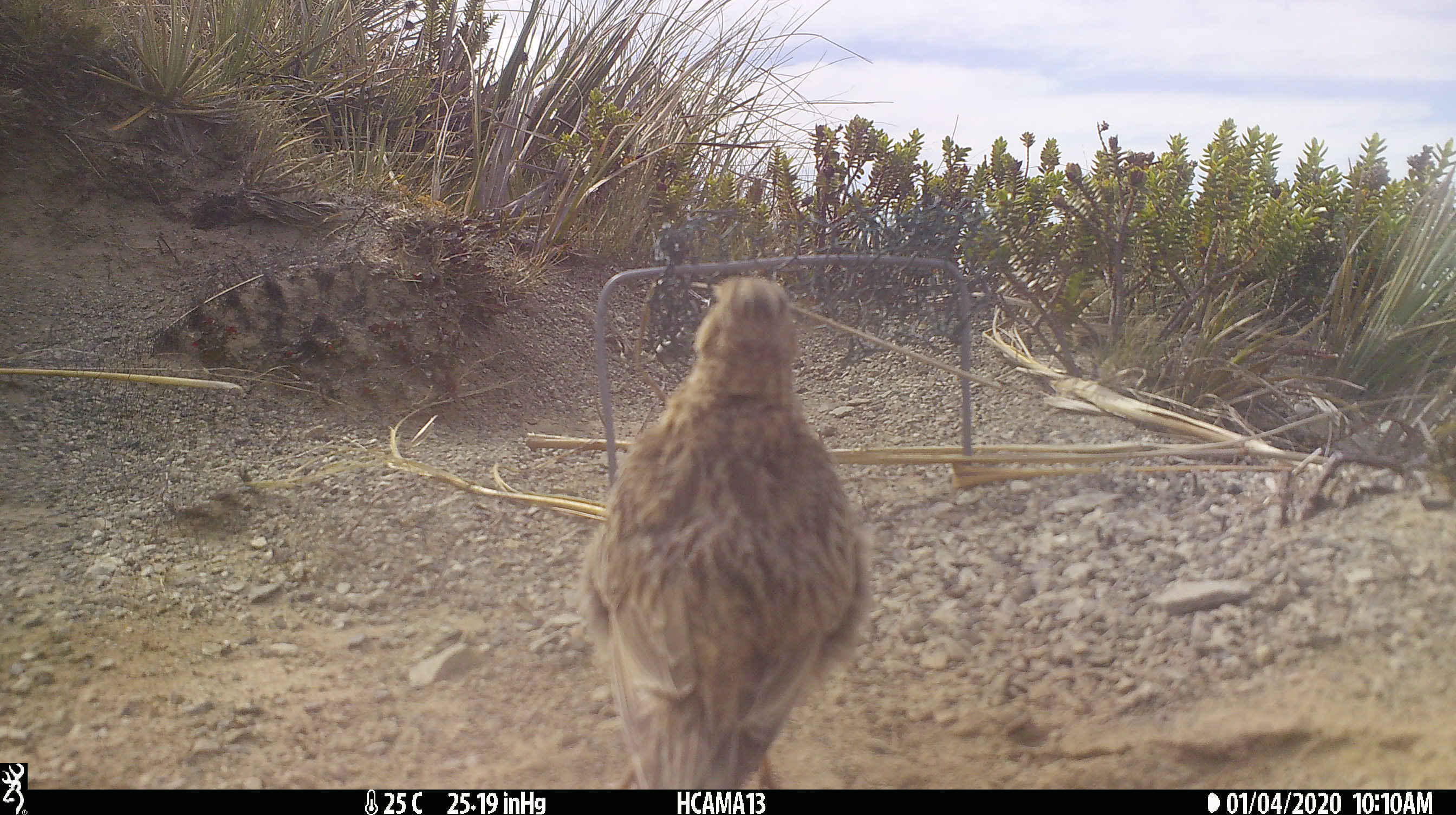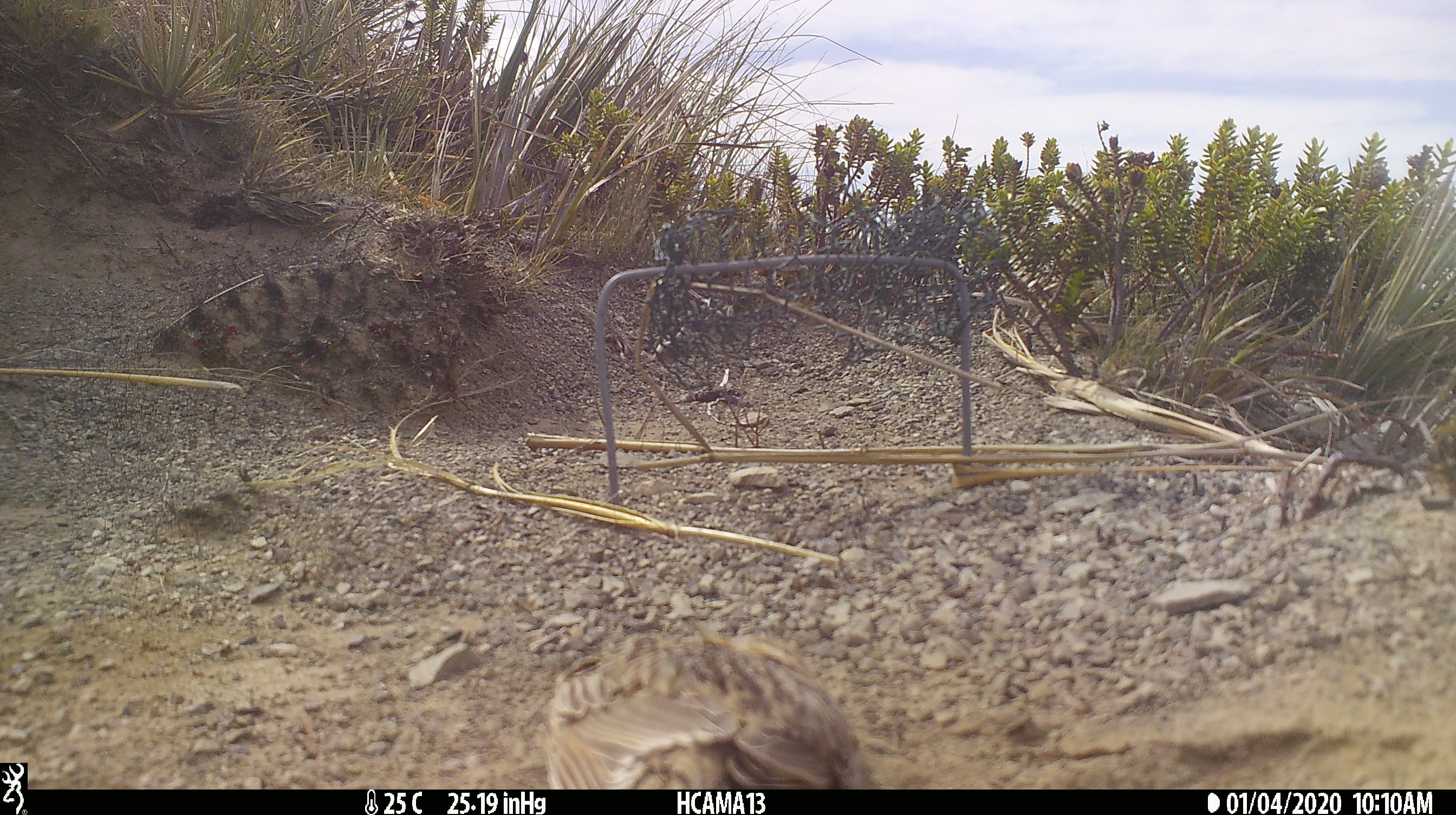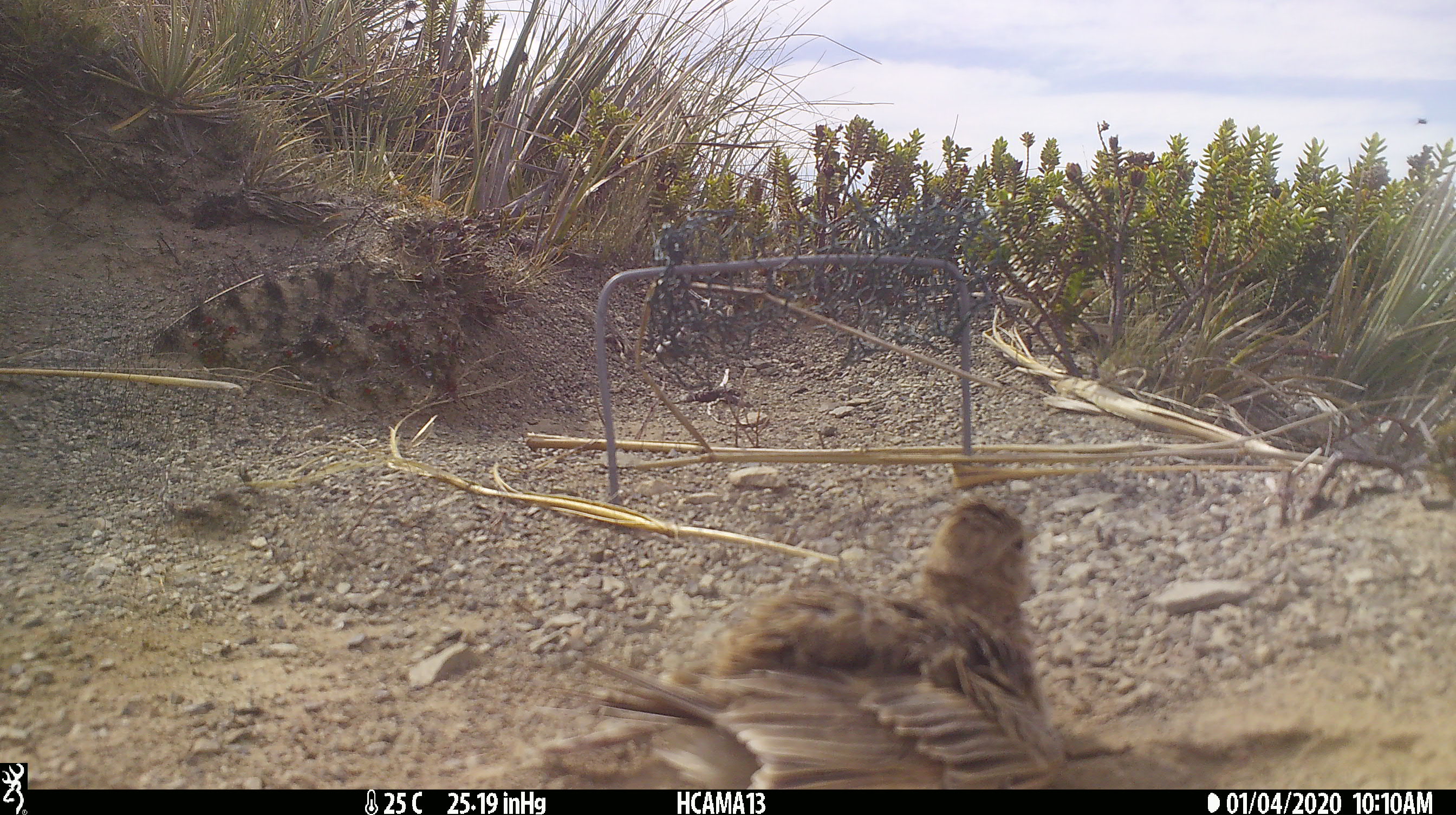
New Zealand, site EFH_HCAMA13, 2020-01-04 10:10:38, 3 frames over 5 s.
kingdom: Animalia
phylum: Chordata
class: Aves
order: Passeriformes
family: Motacillidae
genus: Anthus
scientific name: Anthus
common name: pipit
Pipit (Anthus).